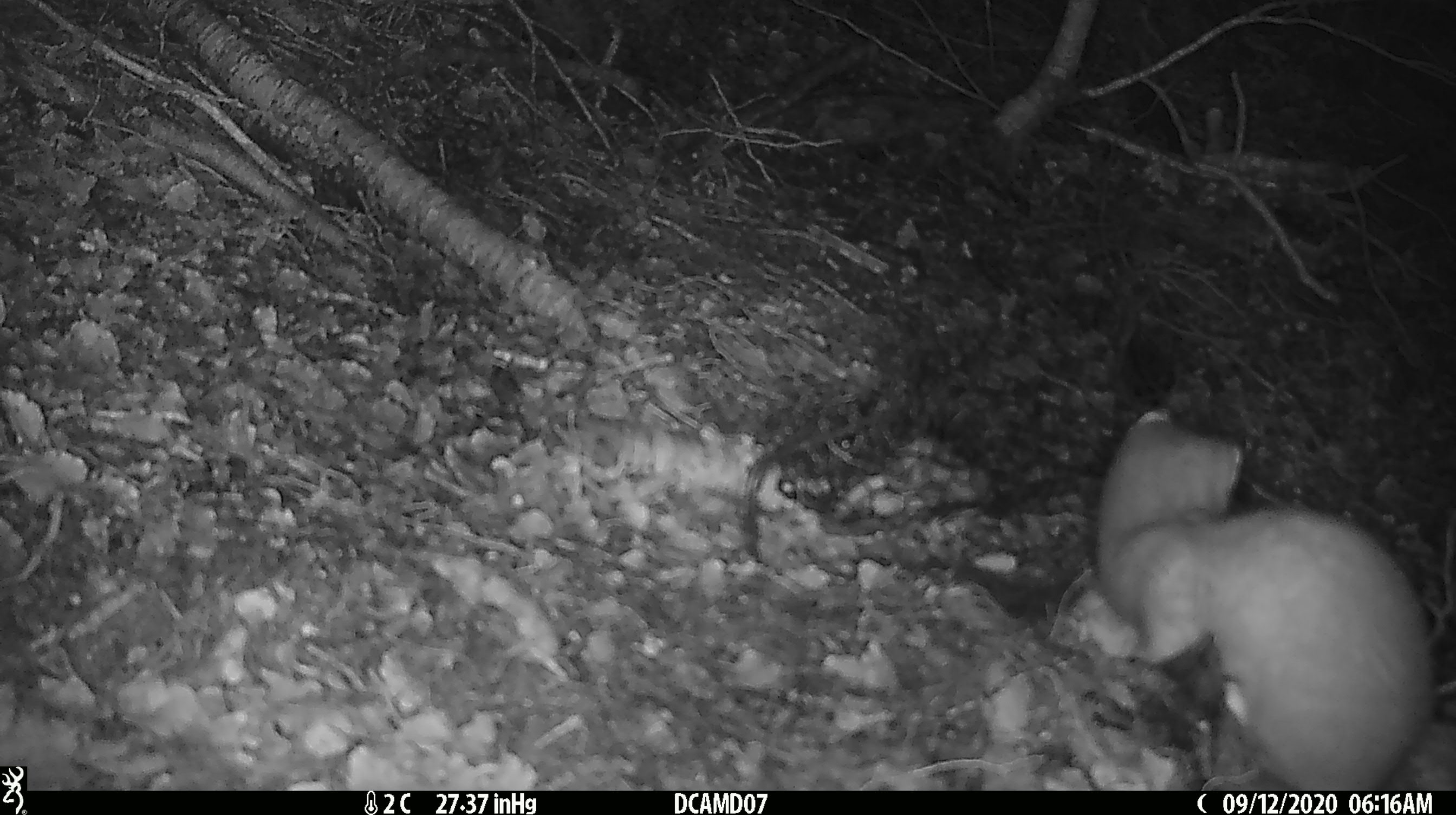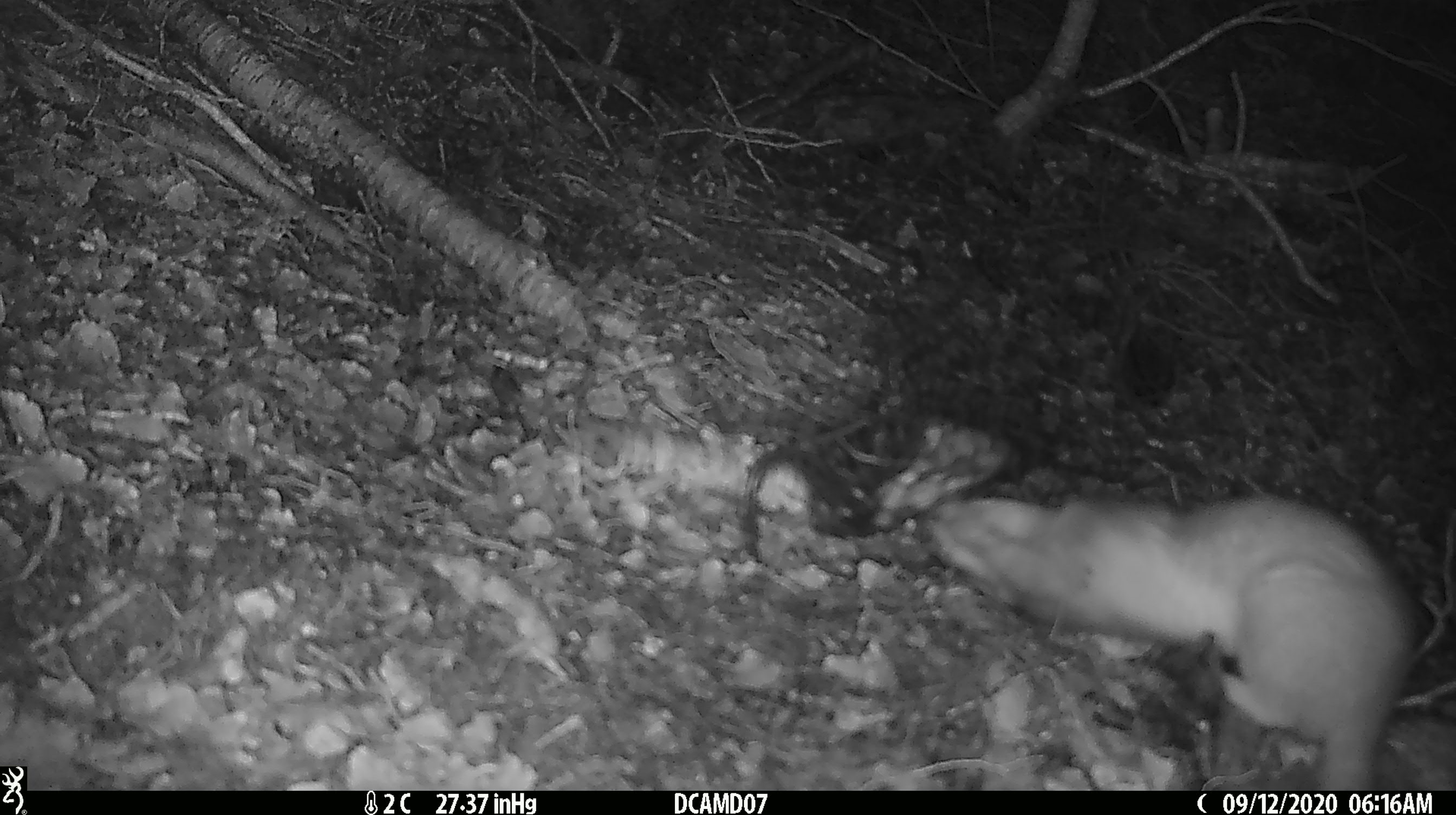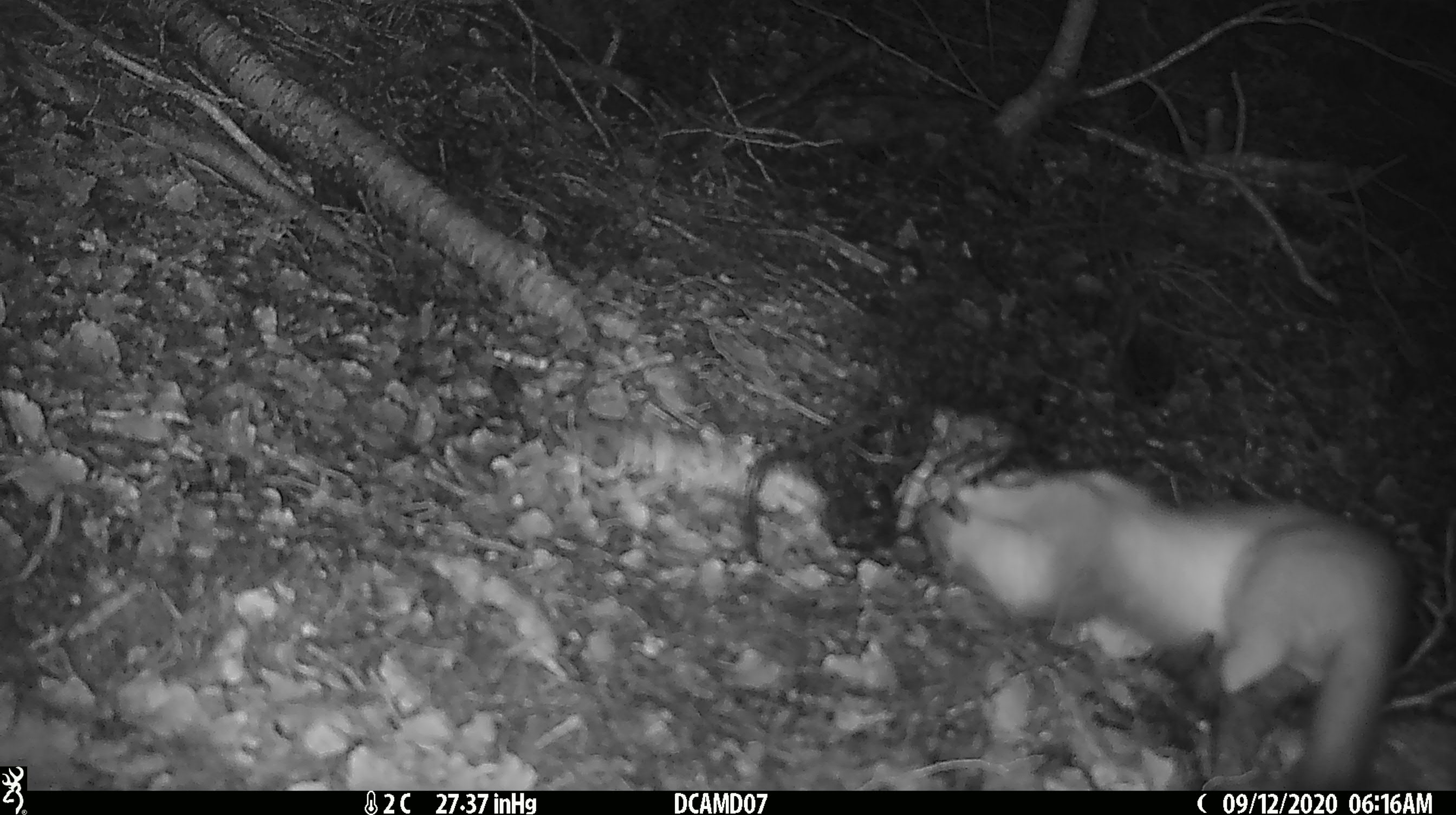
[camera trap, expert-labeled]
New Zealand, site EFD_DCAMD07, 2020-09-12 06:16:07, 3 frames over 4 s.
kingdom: Animalia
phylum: Chordata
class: Mammalia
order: Carnivora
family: Mustelidae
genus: Mustela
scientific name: Mustela erminea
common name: stoat